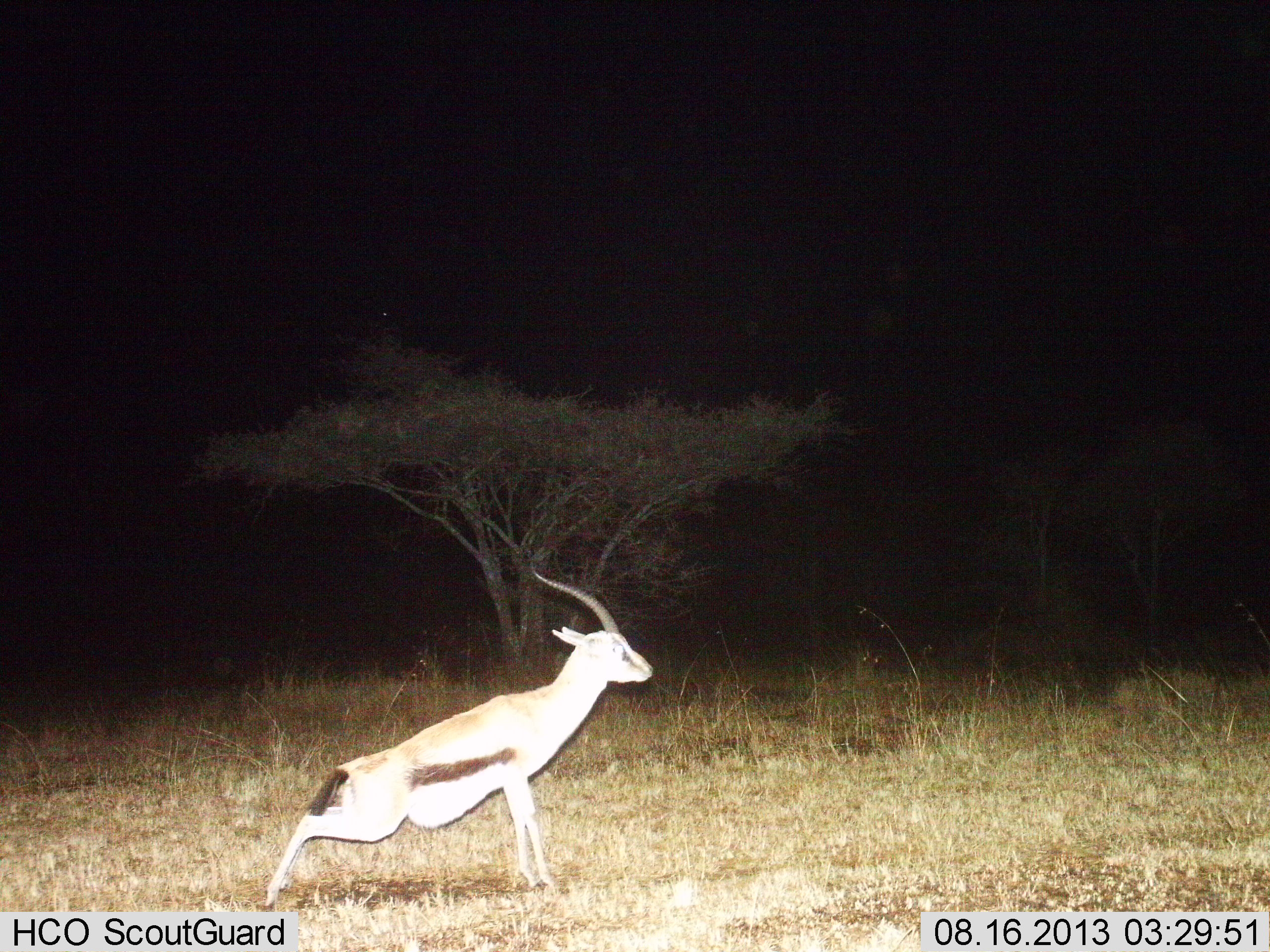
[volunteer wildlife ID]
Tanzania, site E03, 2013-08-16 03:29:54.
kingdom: Animalia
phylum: Chordata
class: Mammalia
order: Artiodactyla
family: Bovidae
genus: Eudorcas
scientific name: Eudorcas thomsonii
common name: thomson's gazelle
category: gazellethomsons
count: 1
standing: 53%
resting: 0%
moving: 47%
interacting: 0%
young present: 0%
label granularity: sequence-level